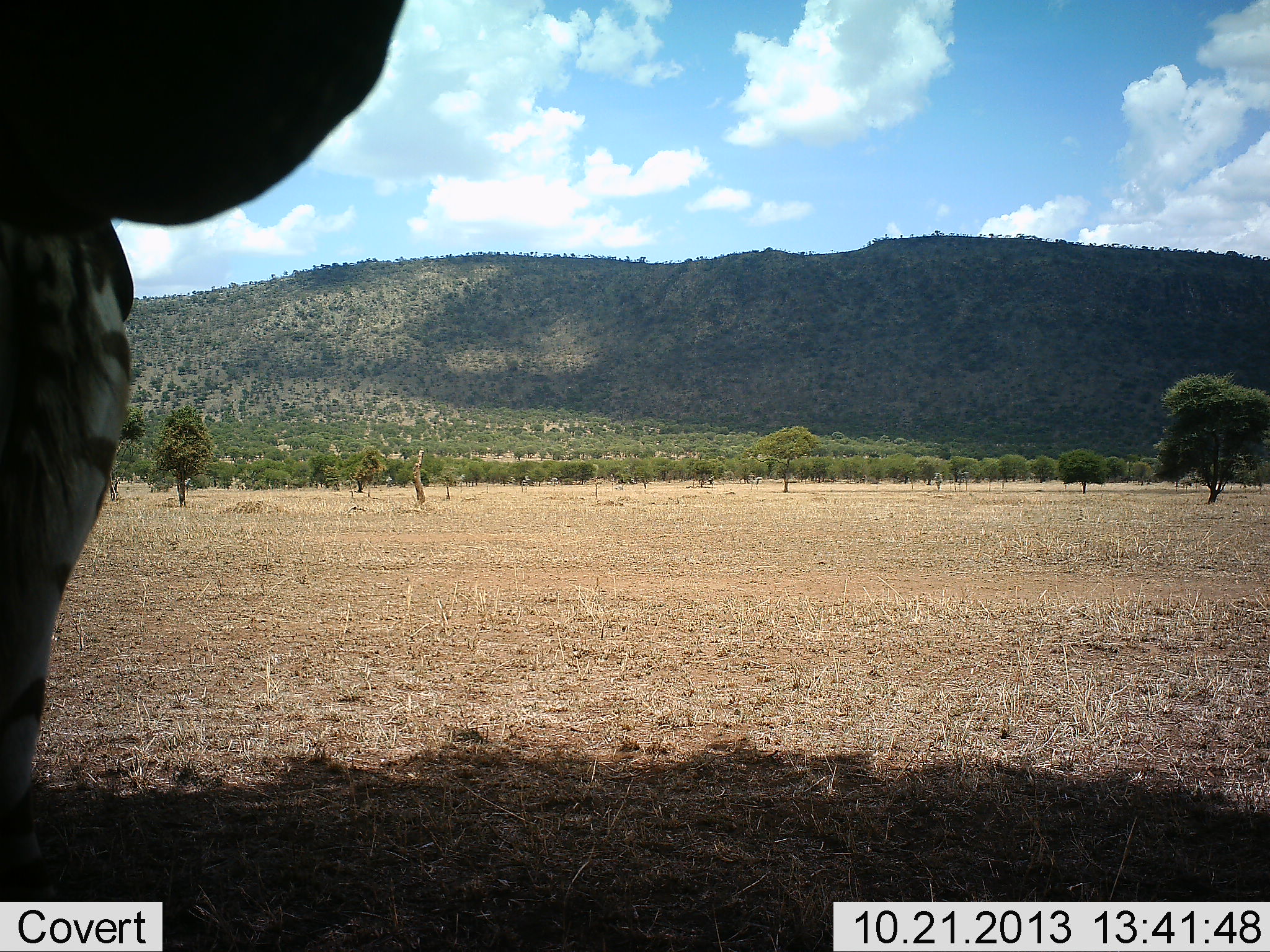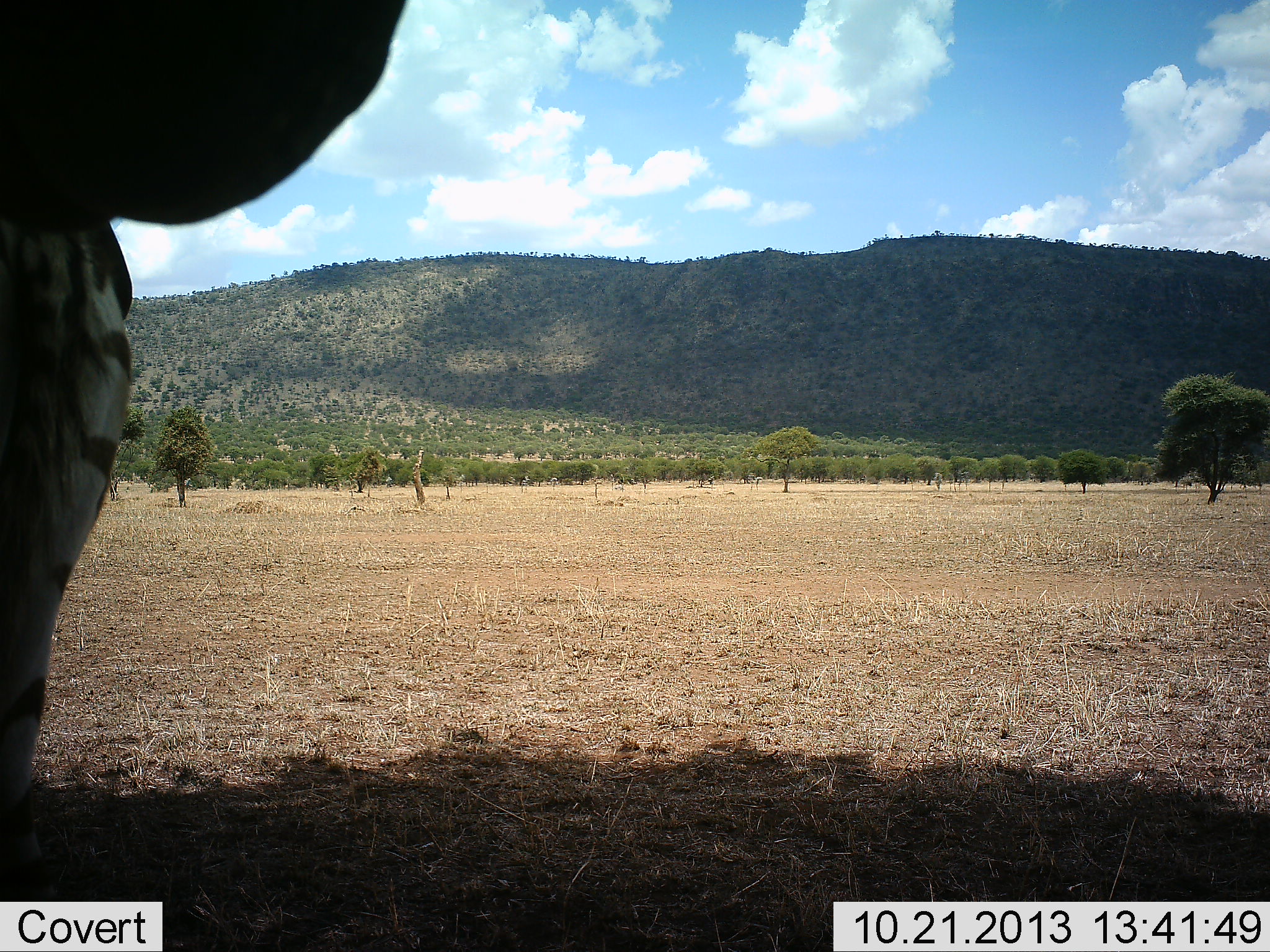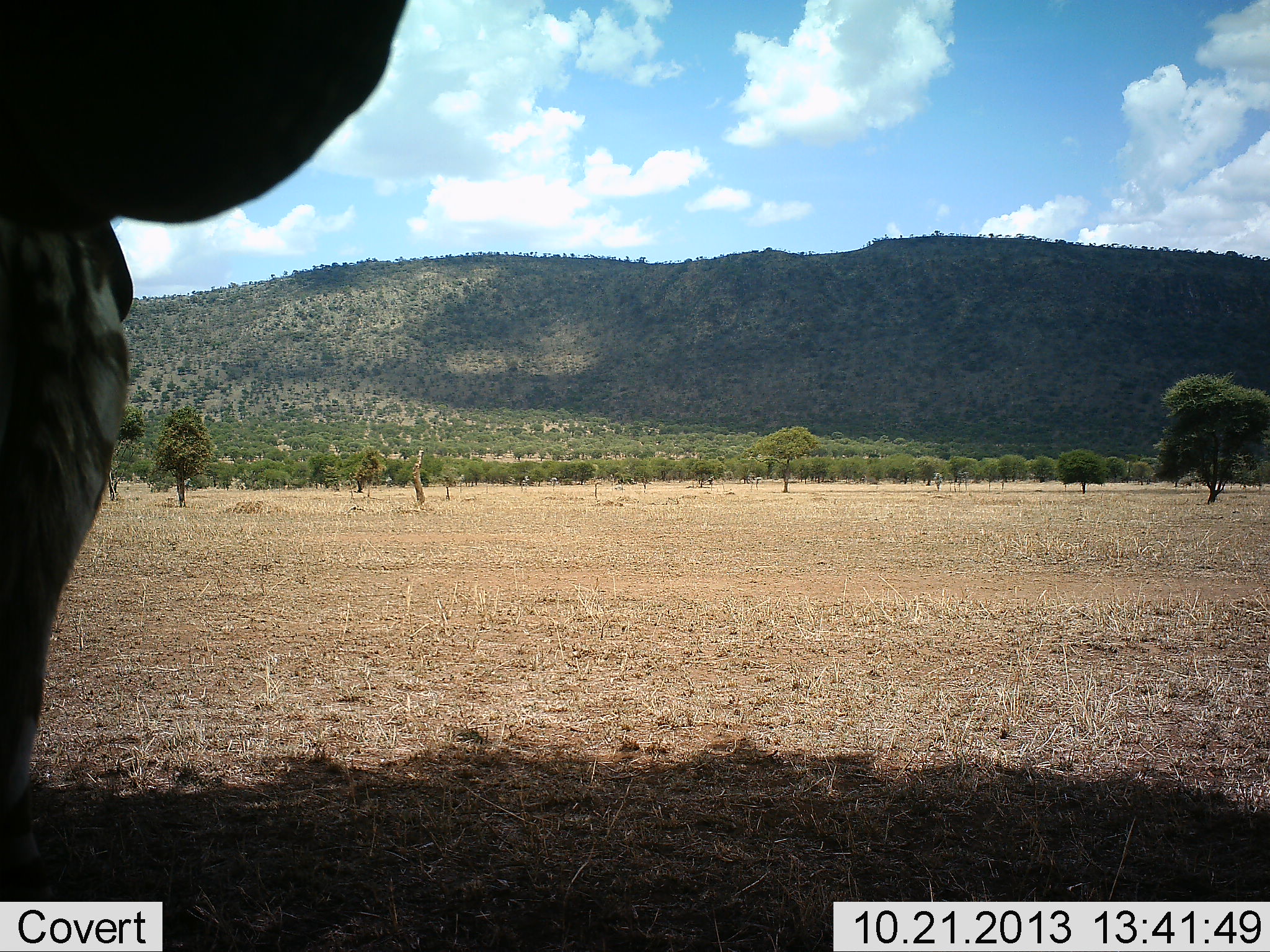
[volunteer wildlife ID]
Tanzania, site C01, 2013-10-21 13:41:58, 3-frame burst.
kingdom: Animalia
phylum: Chordata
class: Mammalia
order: Perissodactyla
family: Equidae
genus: Equus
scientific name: Equus quagga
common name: plains zebra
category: zebra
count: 1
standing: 90%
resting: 0%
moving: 10%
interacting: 0%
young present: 0%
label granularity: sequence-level